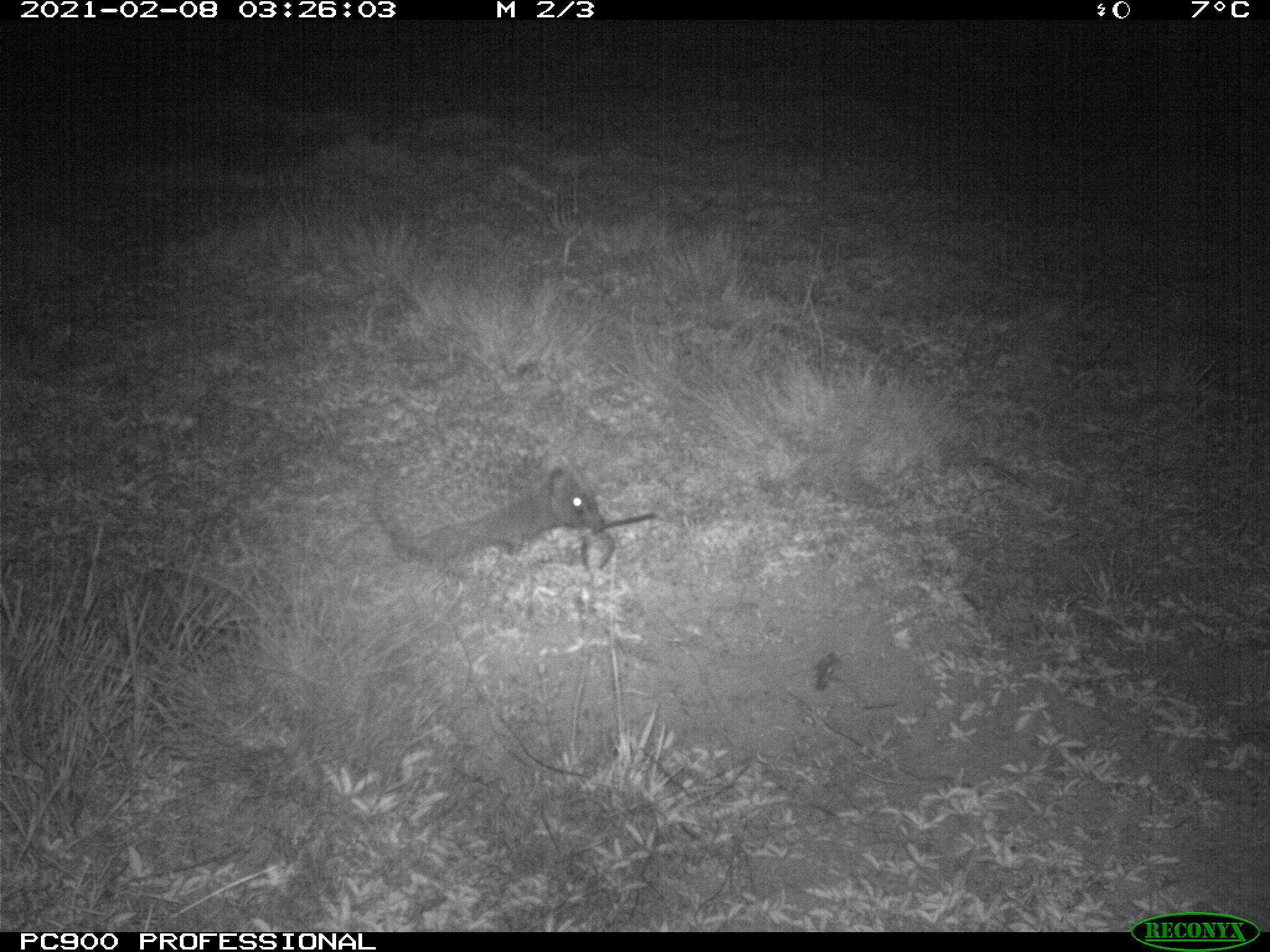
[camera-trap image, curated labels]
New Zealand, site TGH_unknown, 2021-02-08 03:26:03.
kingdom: Animalia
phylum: Chordata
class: Mammalia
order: Eulipotyphla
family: Erinaceidae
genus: Erinaceus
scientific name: Erinaceus europaeus europaeus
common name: european hedgehog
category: hedgehog